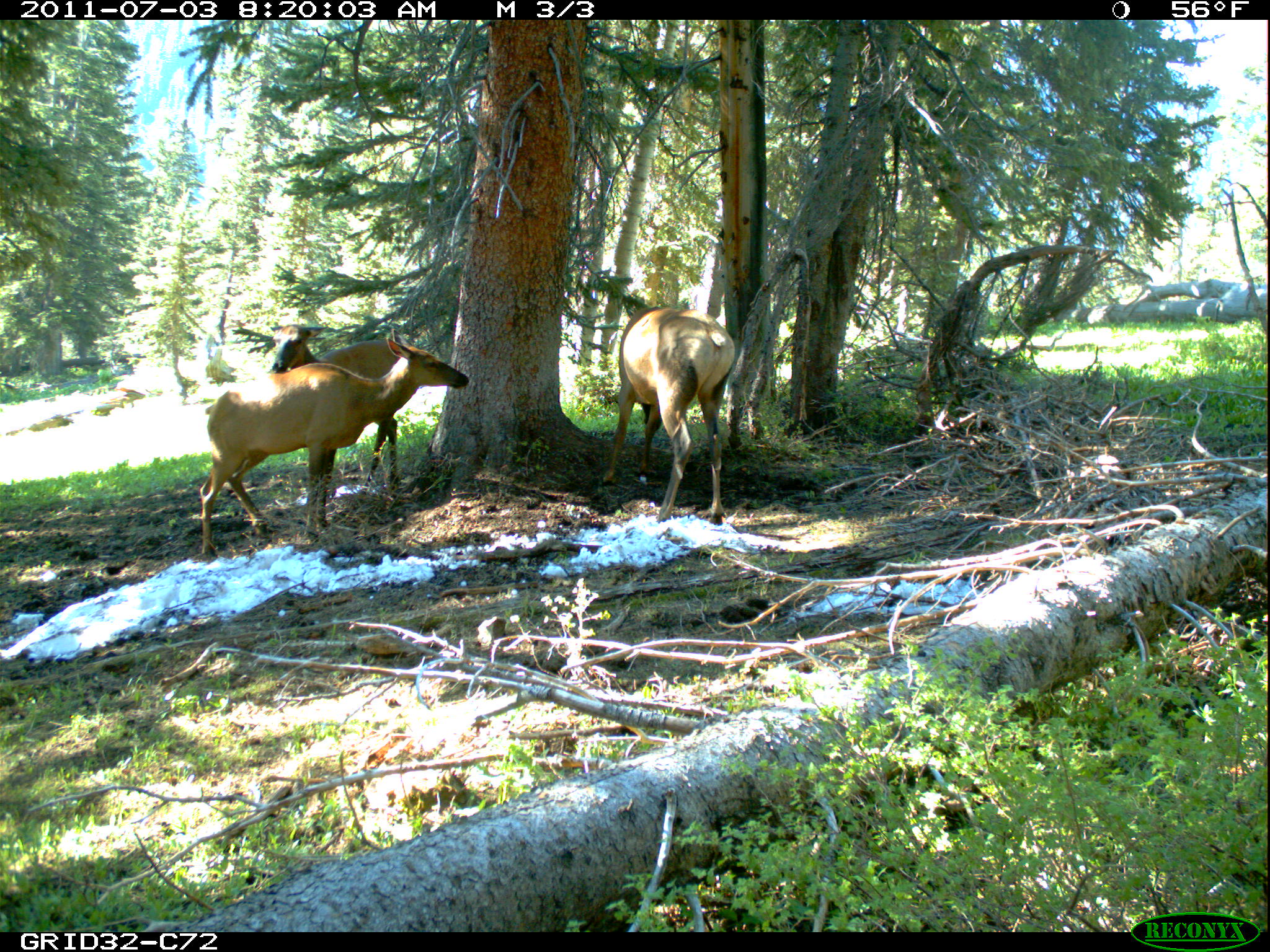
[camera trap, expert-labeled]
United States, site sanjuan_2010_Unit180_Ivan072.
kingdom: Animalia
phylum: Chordata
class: Mammalia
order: Artiodactyla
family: Cervidae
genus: Cervus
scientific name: Cervus elaphus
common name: red deer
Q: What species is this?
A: Cervus elaphus (red deer).